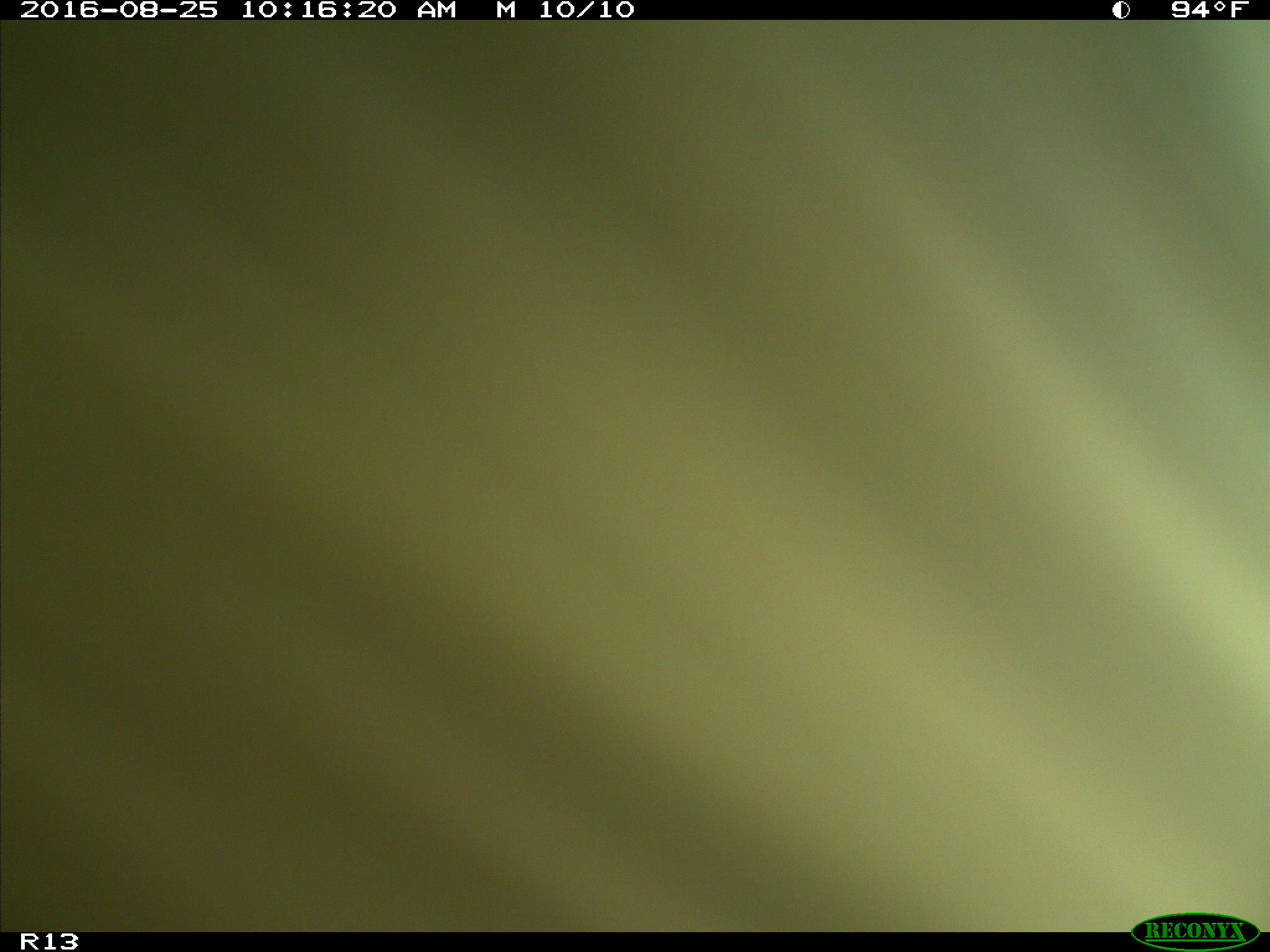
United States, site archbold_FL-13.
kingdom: Animalia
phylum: Chordata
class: Mammalia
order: Artiodactyla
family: Bovidae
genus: Bos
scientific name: Bos taurus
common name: domestic cow